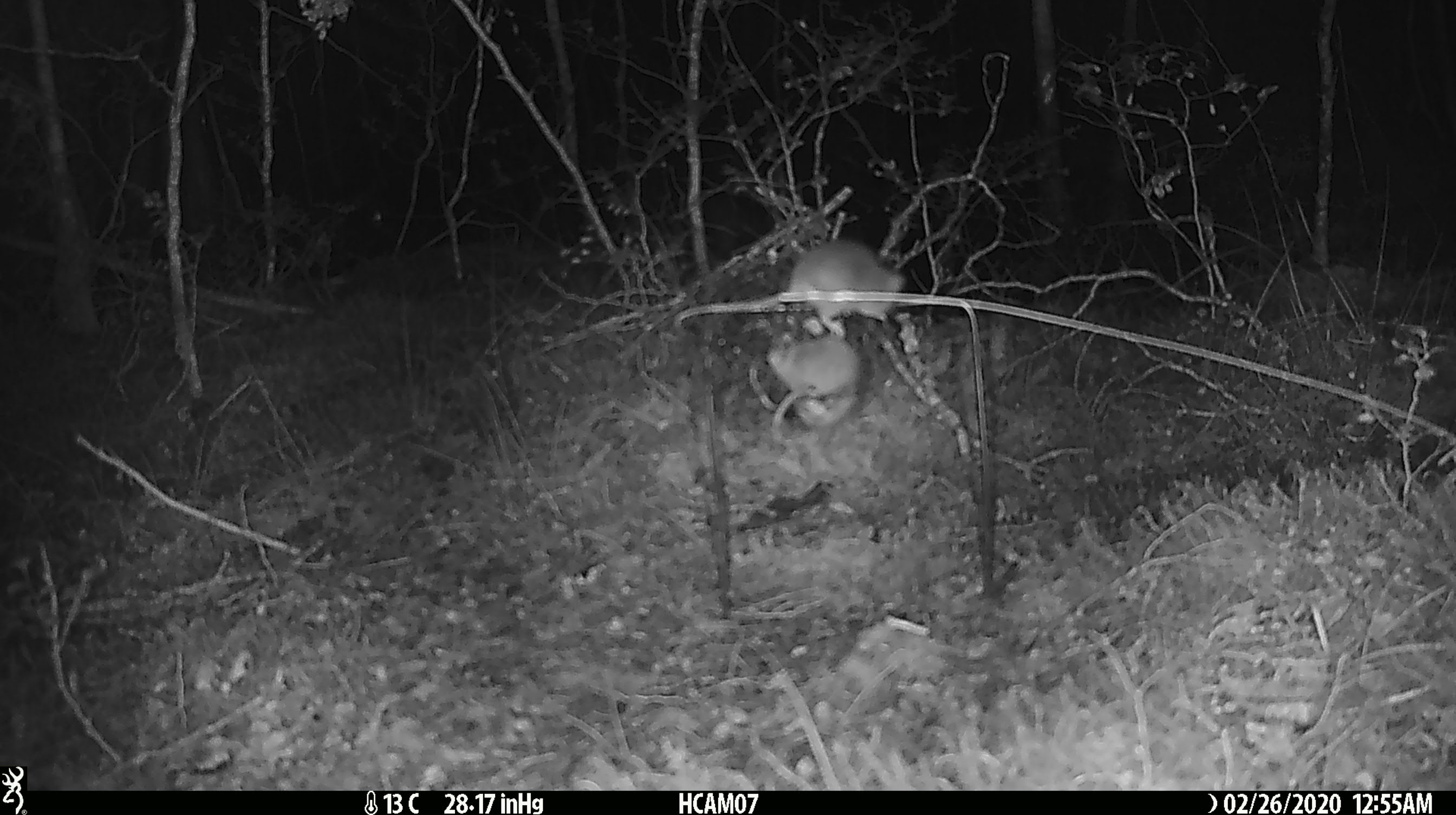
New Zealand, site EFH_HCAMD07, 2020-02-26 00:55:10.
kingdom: Animalia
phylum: Chordata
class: Mammalia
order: Rodentia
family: Muridae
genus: Mus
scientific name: Mus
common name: mouse